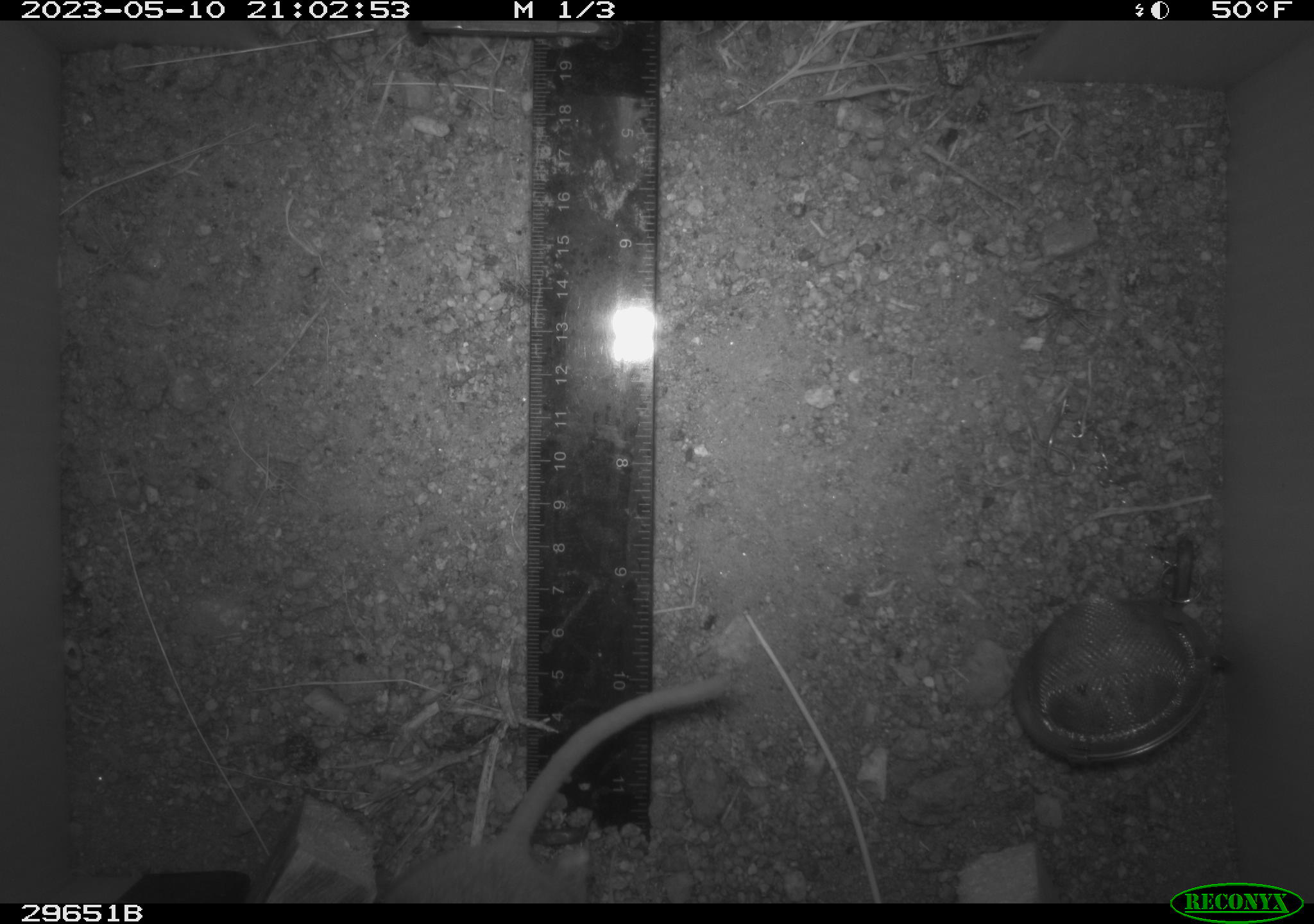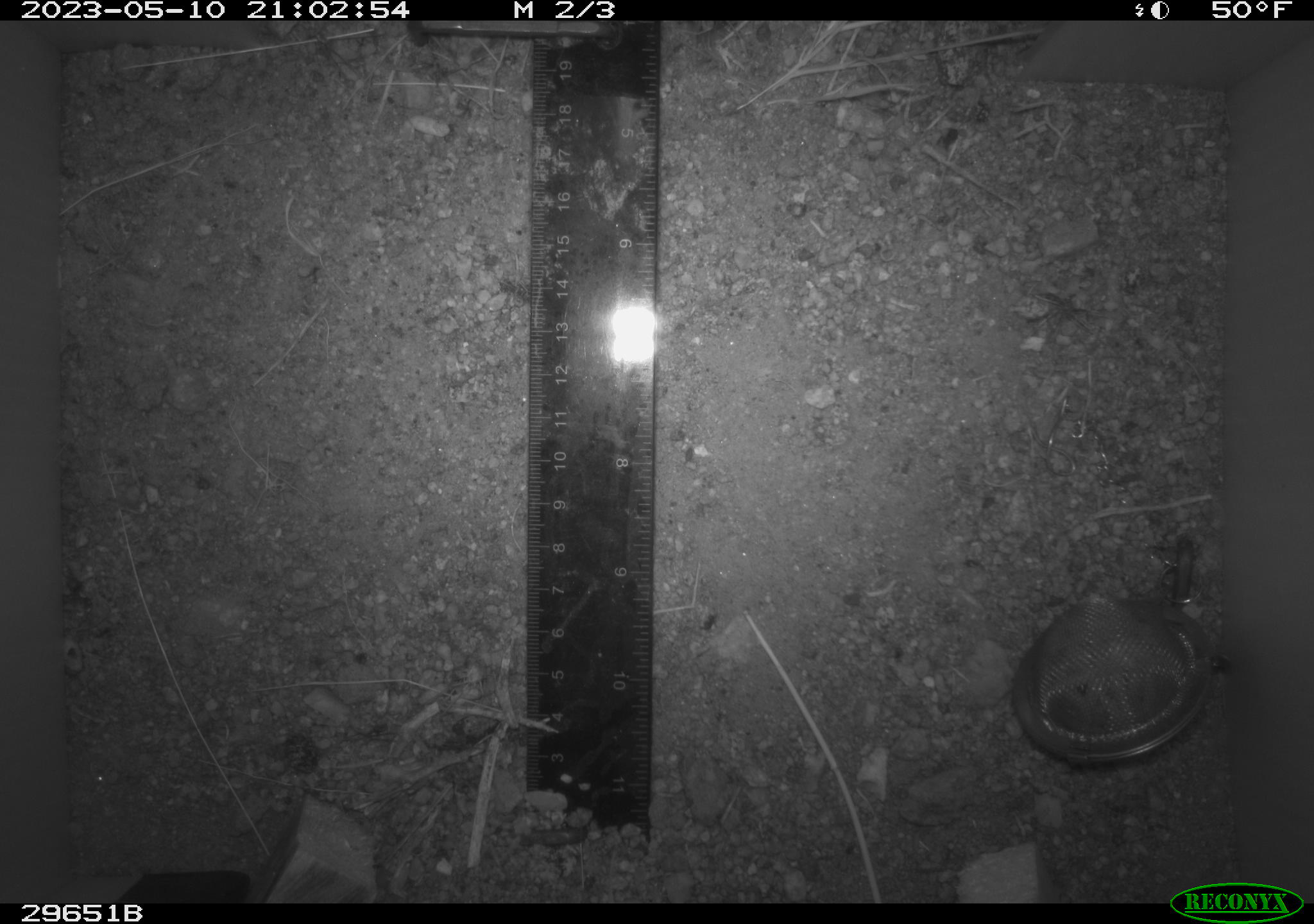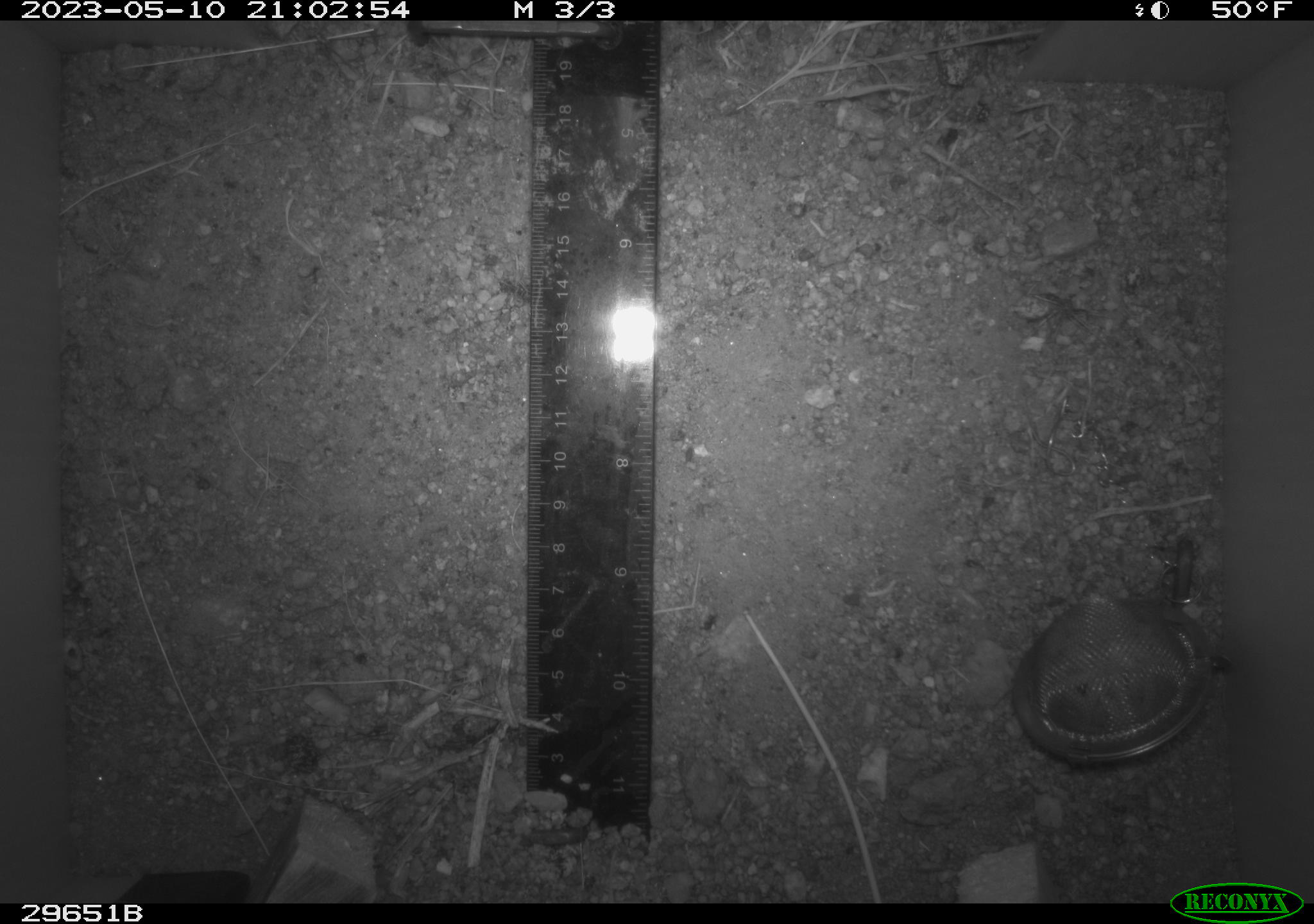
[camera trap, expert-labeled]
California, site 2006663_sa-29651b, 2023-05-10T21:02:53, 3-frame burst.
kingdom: Animalia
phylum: Chordata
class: Mammalia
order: Rodentia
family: Cricetidae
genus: Peromyscus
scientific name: Peromyscus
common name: deer mice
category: peromyscus species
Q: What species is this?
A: Peromyscus species (deer mice) (Peromyscus).